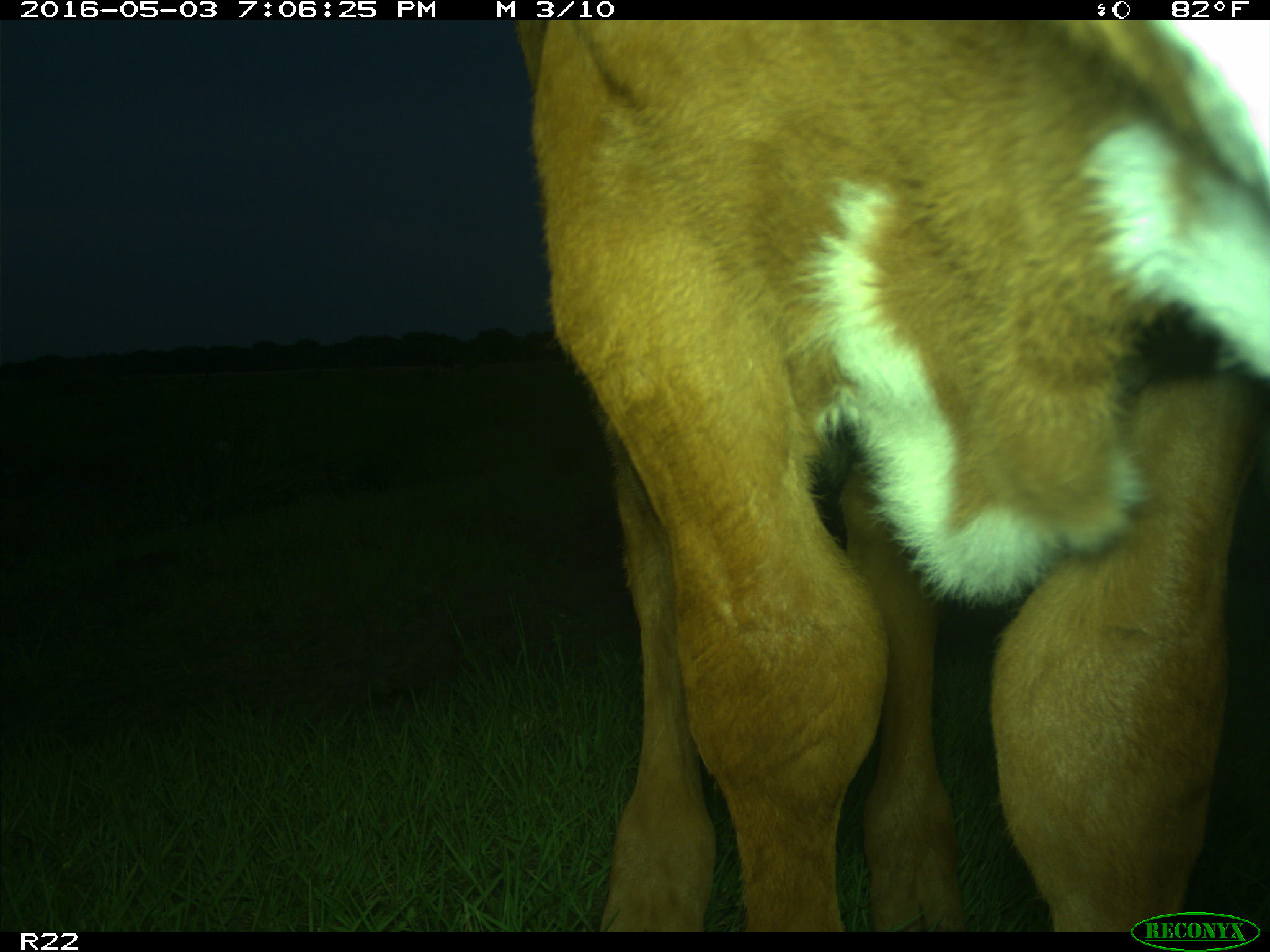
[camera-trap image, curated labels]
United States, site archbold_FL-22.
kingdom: Animalia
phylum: Chordata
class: Mammalia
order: Artiodactyla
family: Bovidae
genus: Bos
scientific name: Bos taurus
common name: domestic cow